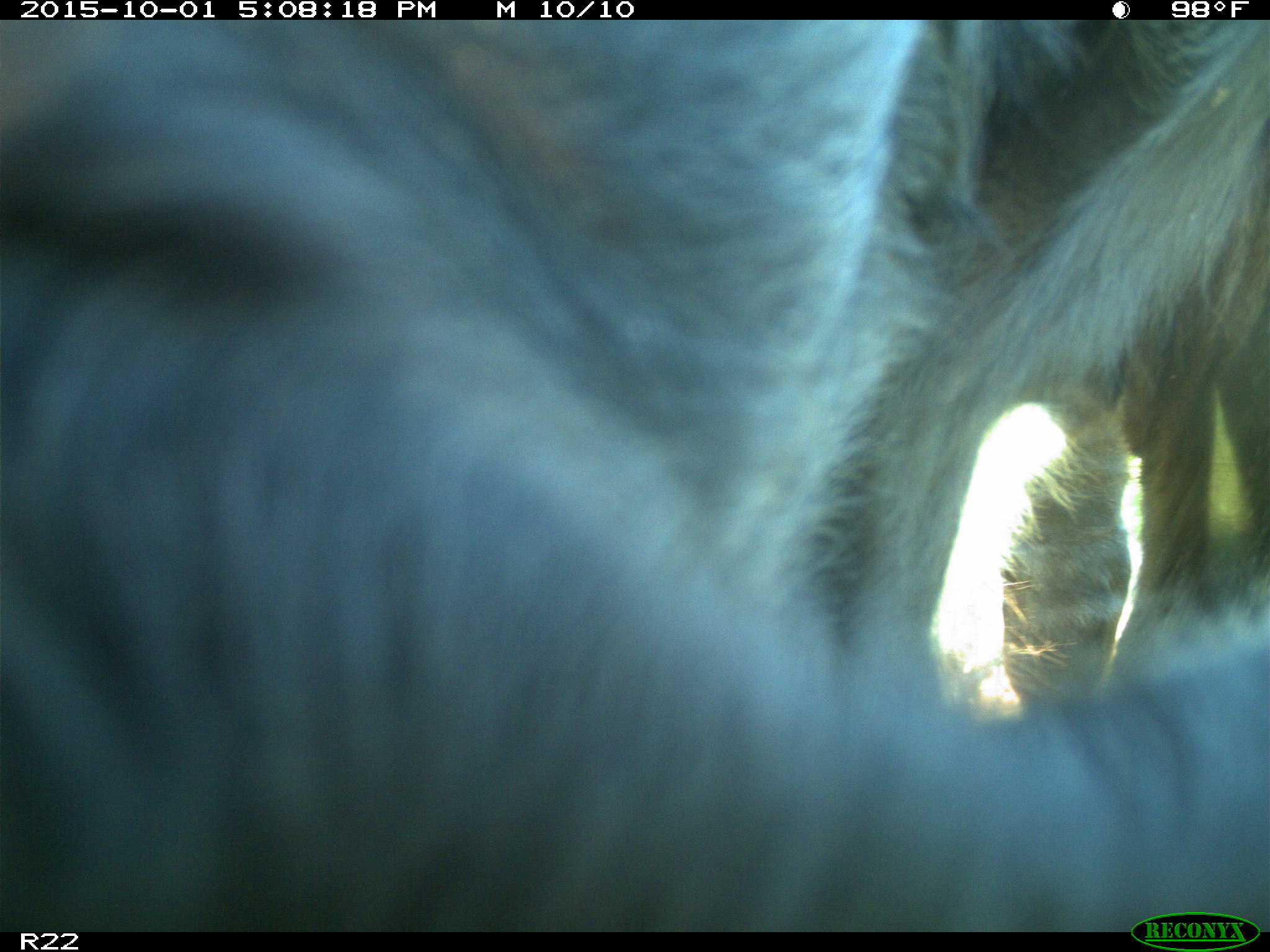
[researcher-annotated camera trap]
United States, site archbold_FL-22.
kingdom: Animalia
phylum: Chordata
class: Mammalia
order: Artiodactyla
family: Bovidae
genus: Bos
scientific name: Bos taurus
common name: domestic cow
Bos taurus (domestic cow).